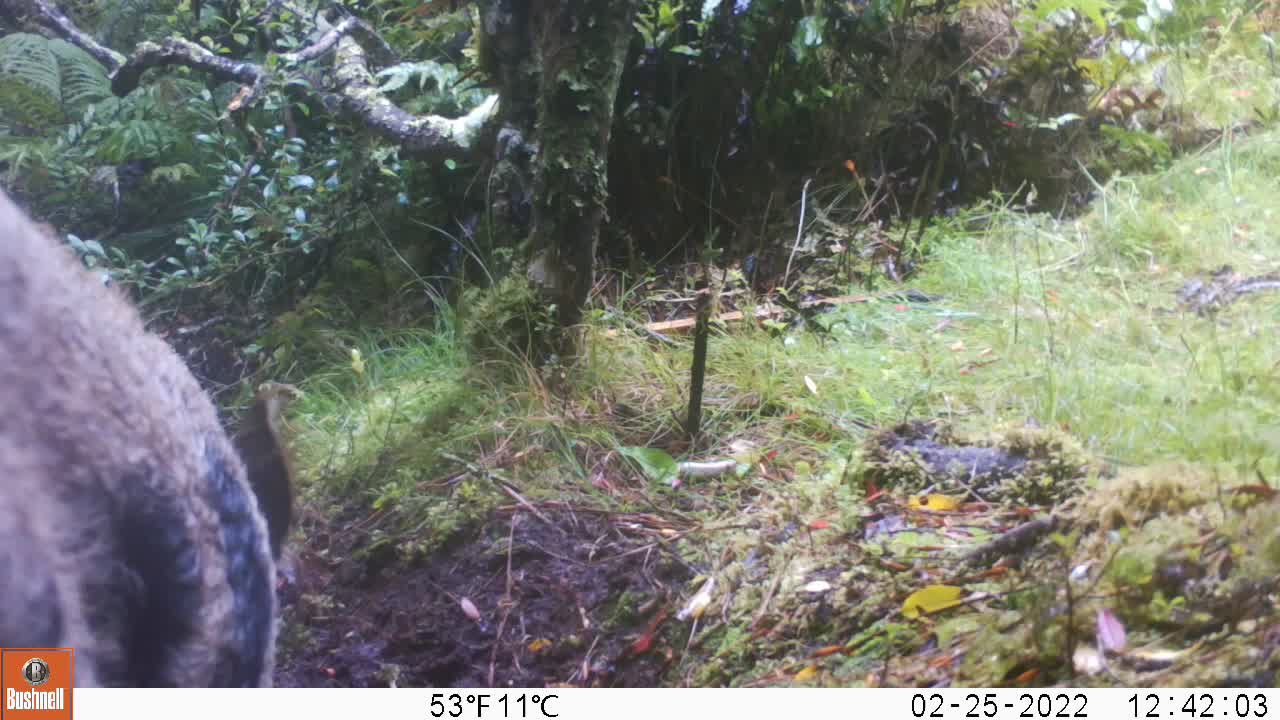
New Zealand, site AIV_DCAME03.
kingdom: Animalia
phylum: Chordata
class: Mammalia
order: Artiodactyla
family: Suidae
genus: Sus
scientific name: Sus scrofa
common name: pig